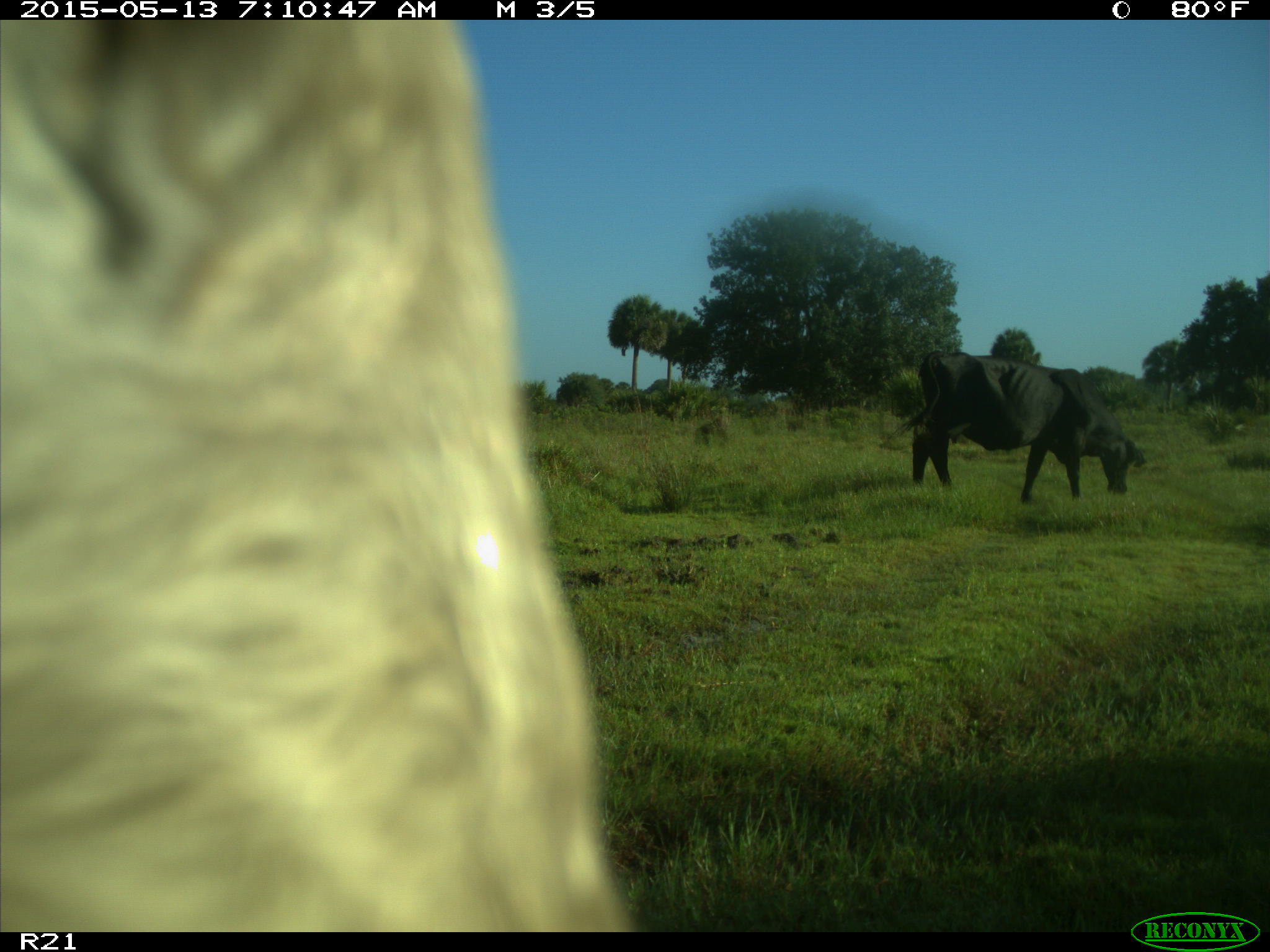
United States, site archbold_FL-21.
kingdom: Animalia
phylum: Chordata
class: Mammalia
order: Artiodactyla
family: Bovidae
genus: Bos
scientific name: Bos taurus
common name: domestic cow